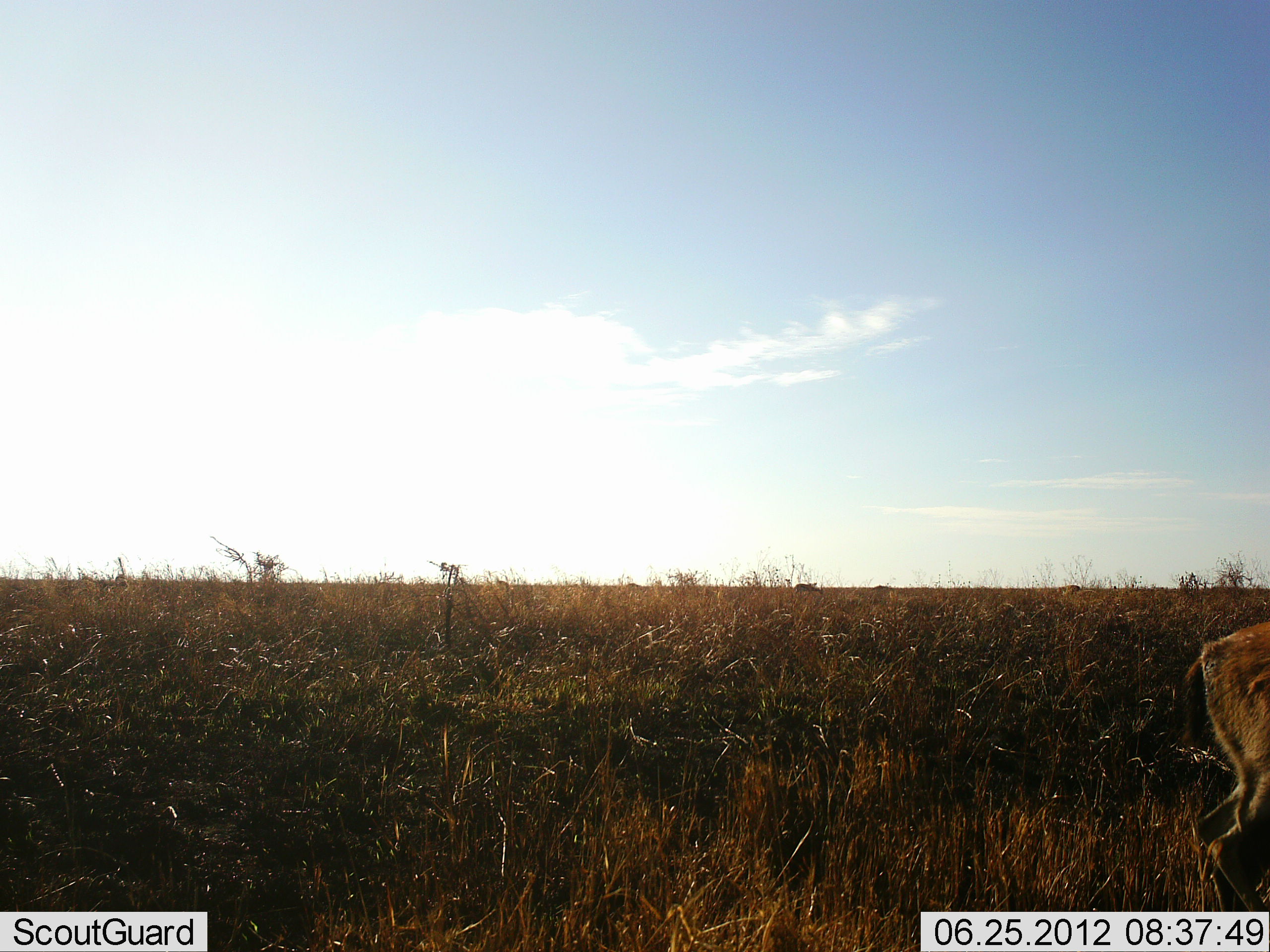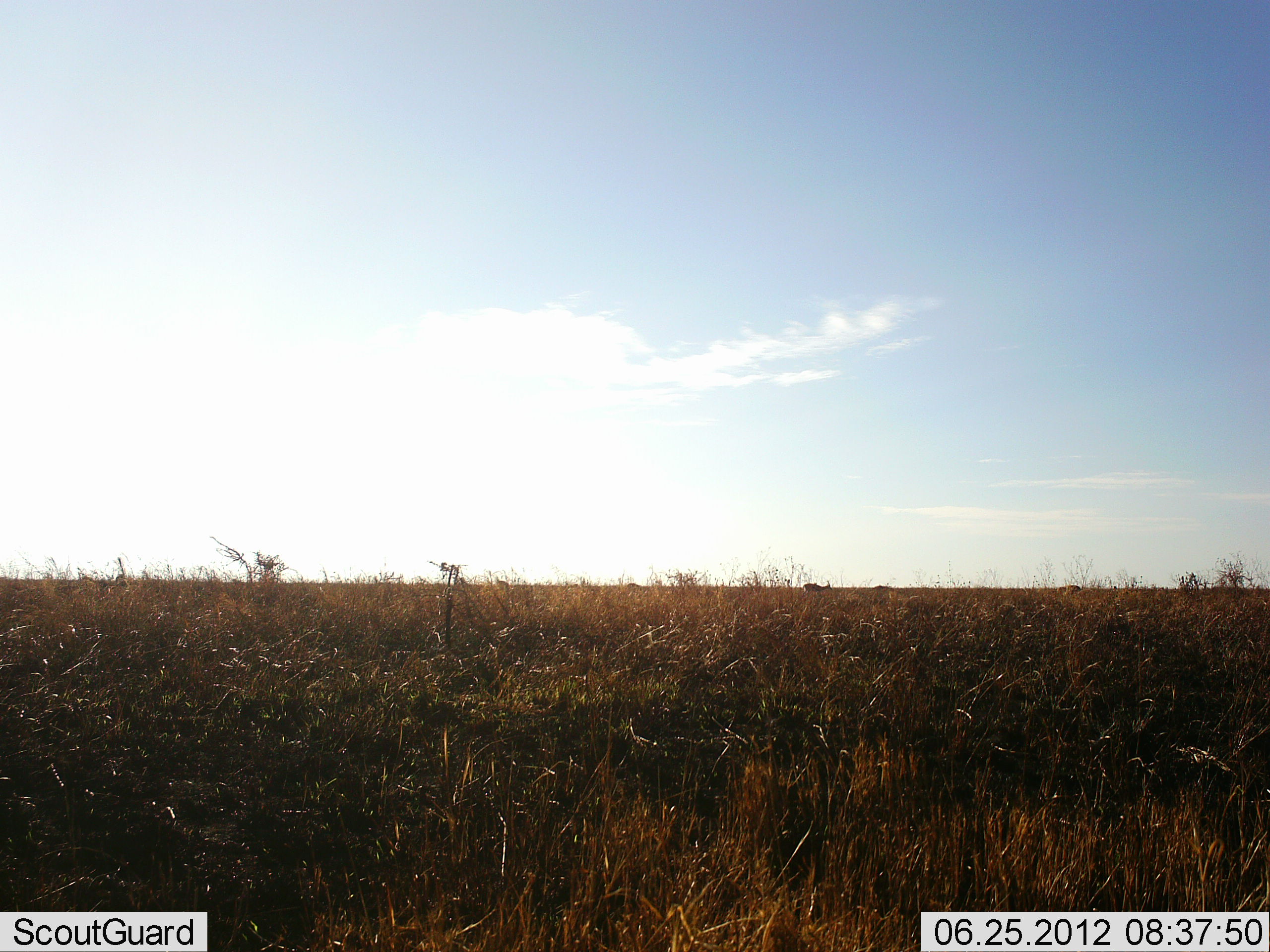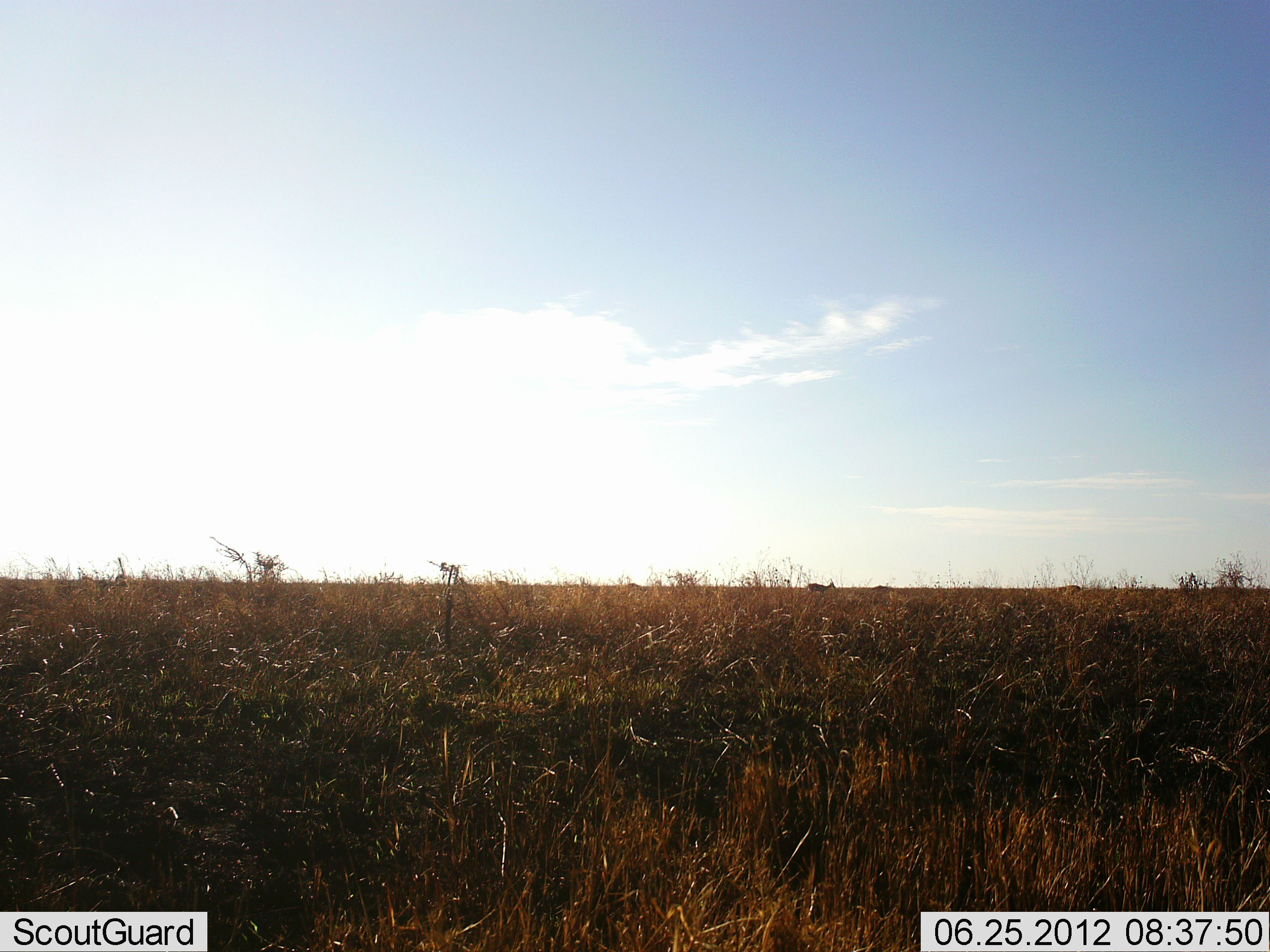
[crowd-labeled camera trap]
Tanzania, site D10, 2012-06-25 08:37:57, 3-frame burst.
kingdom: Animalia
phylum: Chordata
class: Mammalia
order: Artiodactyla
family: Bovidae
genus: Eudorcas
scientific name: Eudorcas thomsonii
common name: thomson's gazelle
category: gazellethomsons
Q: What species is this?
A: Gazellethomsons (thomson's gazelle) (Eudorcas thomsonii).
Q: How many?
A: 2.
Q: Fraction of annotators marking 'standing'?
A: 0%.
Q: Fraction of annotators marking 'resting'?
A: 0%.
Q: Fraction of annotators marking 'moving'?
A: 100%.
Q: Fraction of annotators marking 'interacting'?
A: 0%.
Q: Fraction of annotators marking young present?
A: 0%.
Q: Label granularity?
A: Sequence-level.